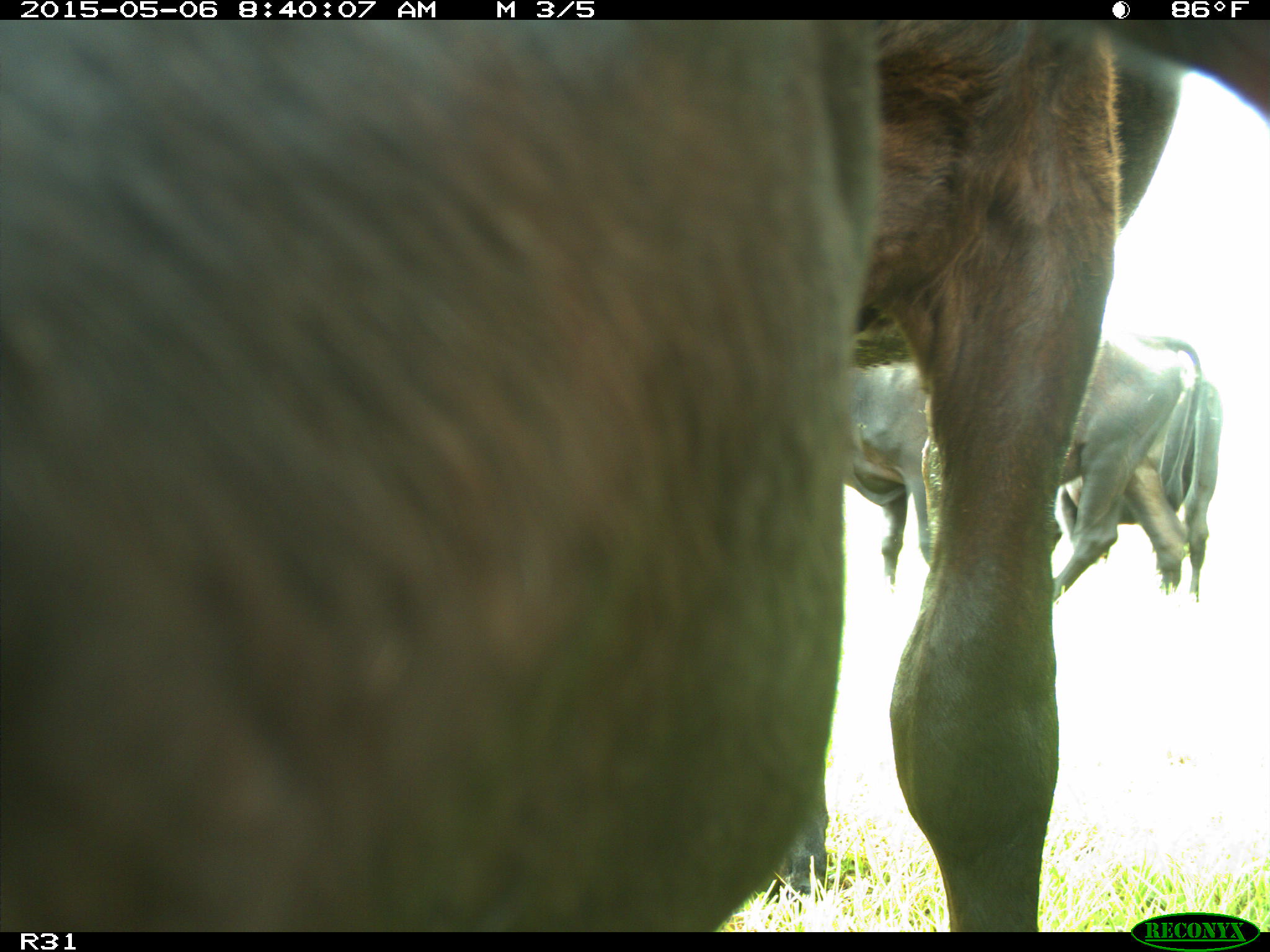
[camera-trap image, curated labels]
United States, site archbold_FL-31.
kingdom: Animalia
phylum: Chordata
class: Mammalia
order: Artiodactyla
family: Bovidae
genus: Bos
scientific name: Bos taurus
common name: domestic cow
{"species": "Bos taurus (domestic cow)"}